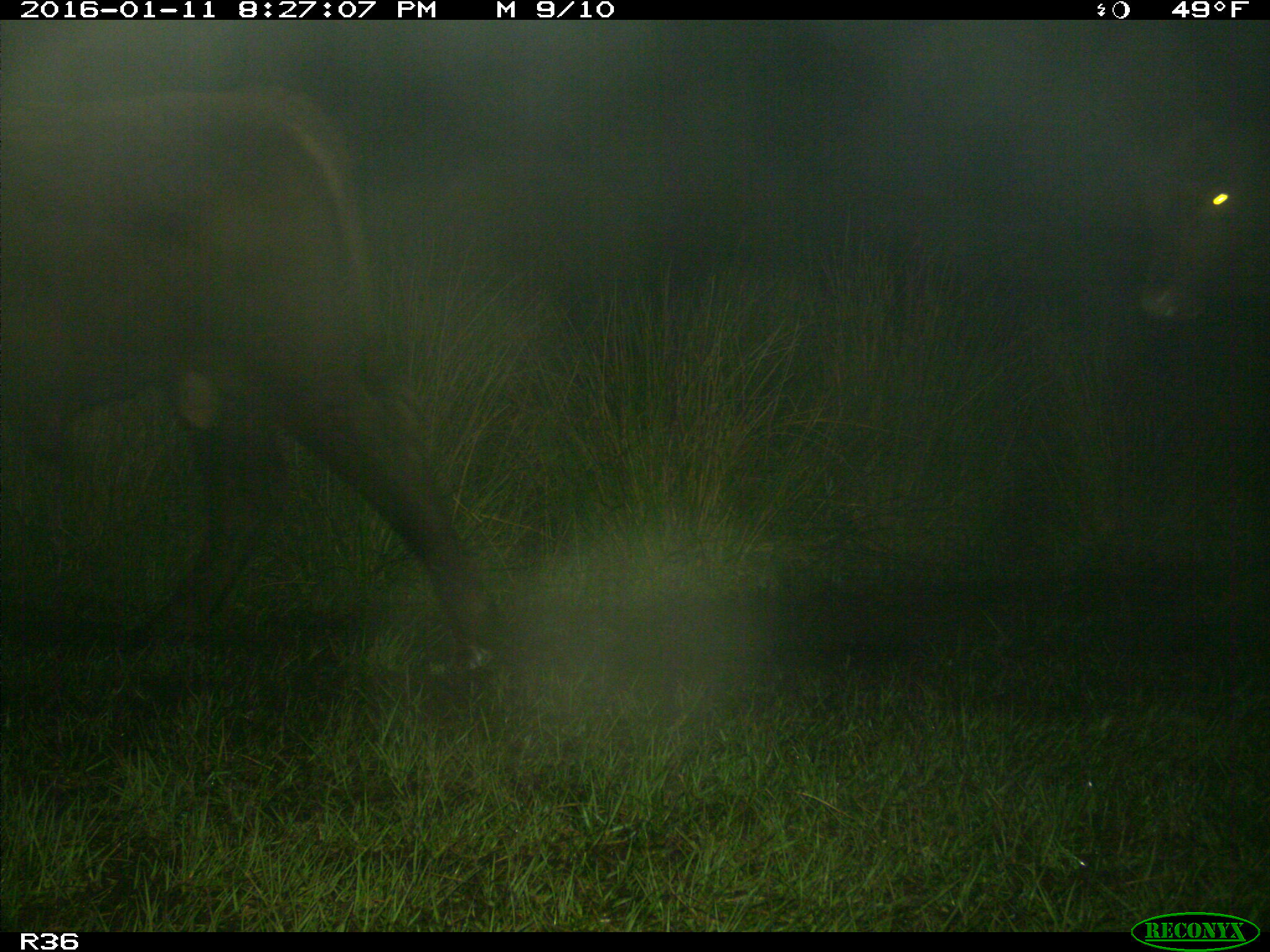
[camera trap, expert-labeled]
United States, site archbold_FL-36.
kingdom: Animalia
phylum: Chordata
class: Mammalia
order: Artiodactyla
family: Bovidae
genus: Bos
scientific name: Bos taurus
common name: domestic cow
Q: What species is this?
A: Bos taurus (domestic cow).